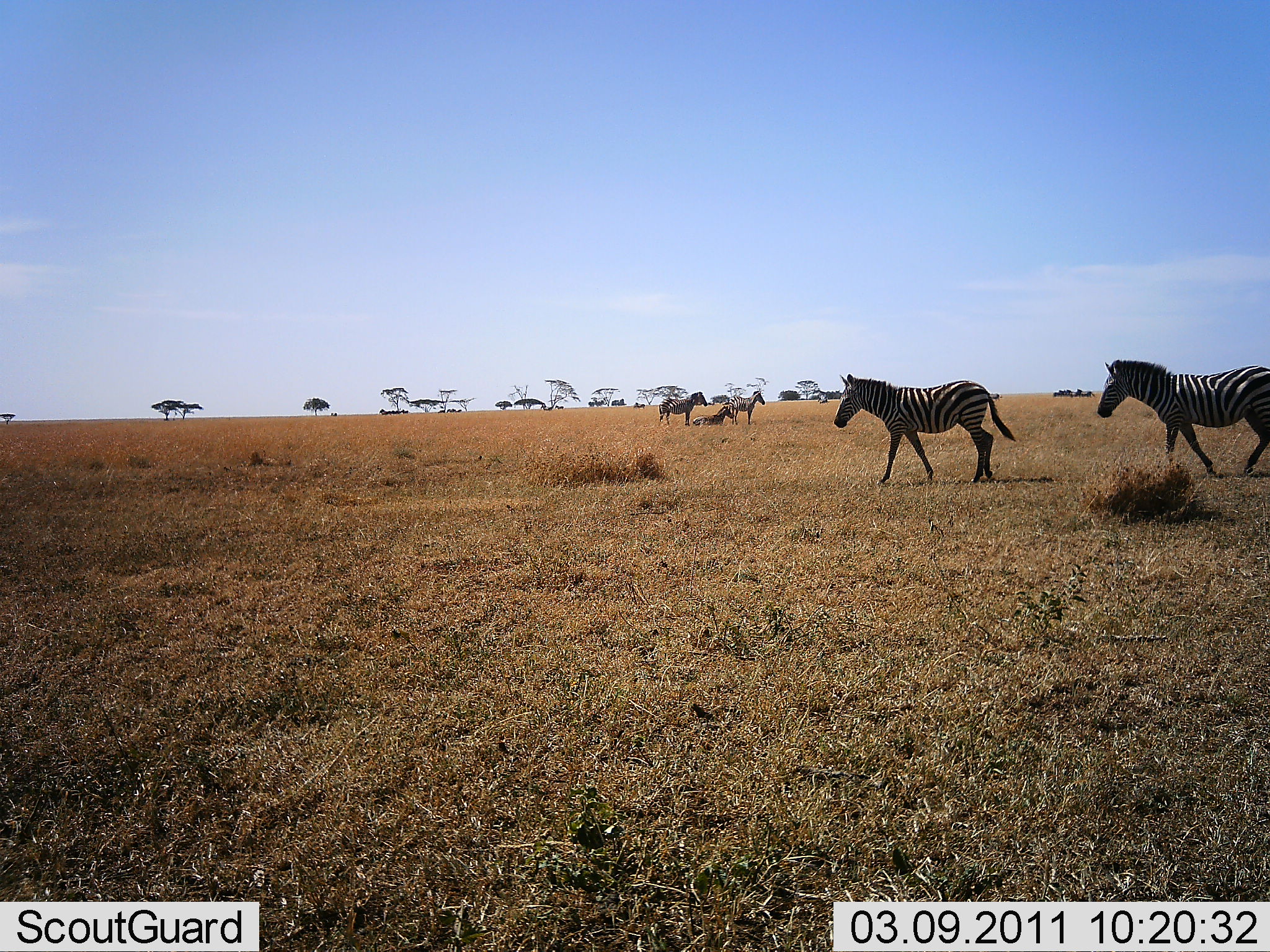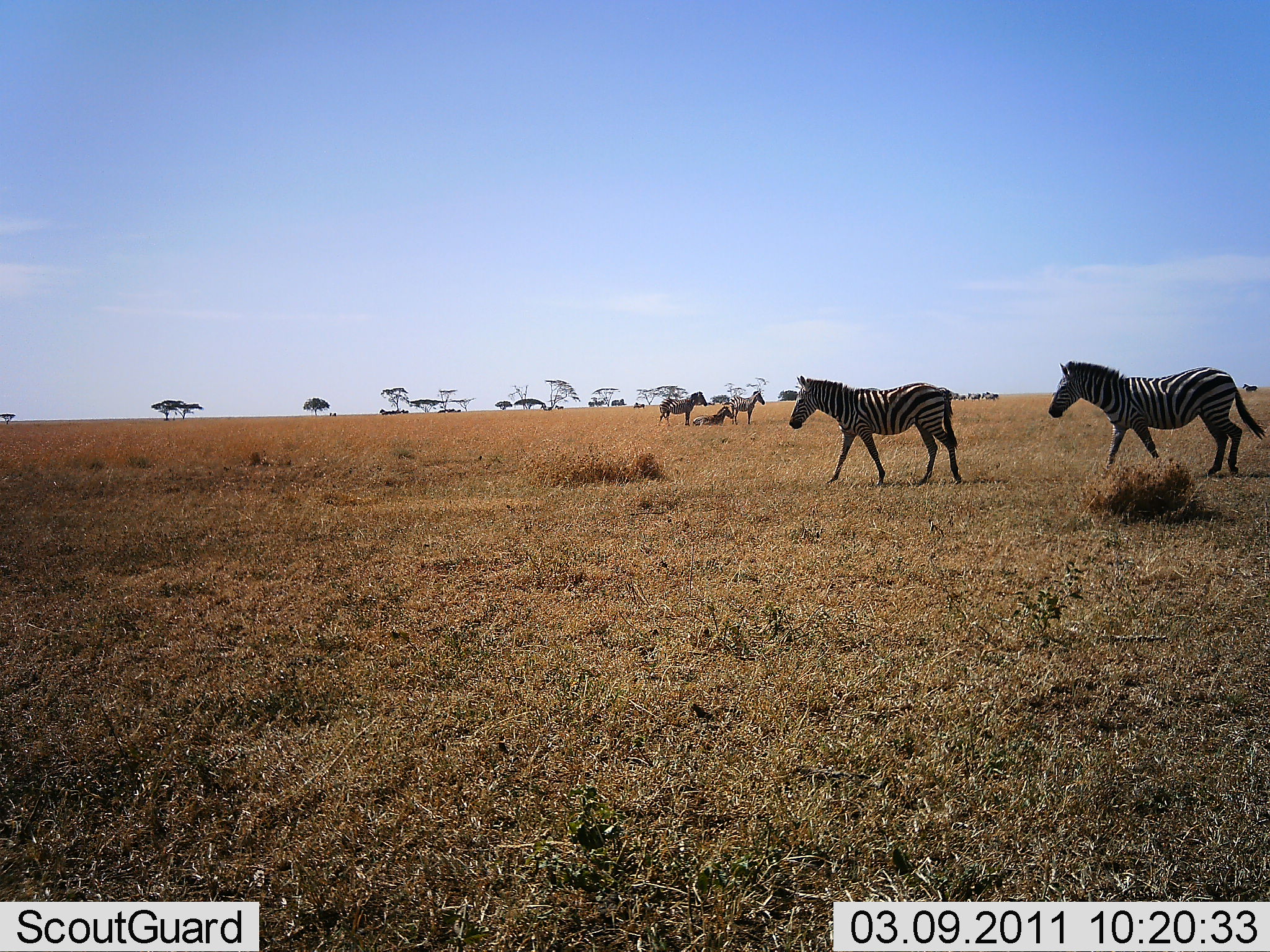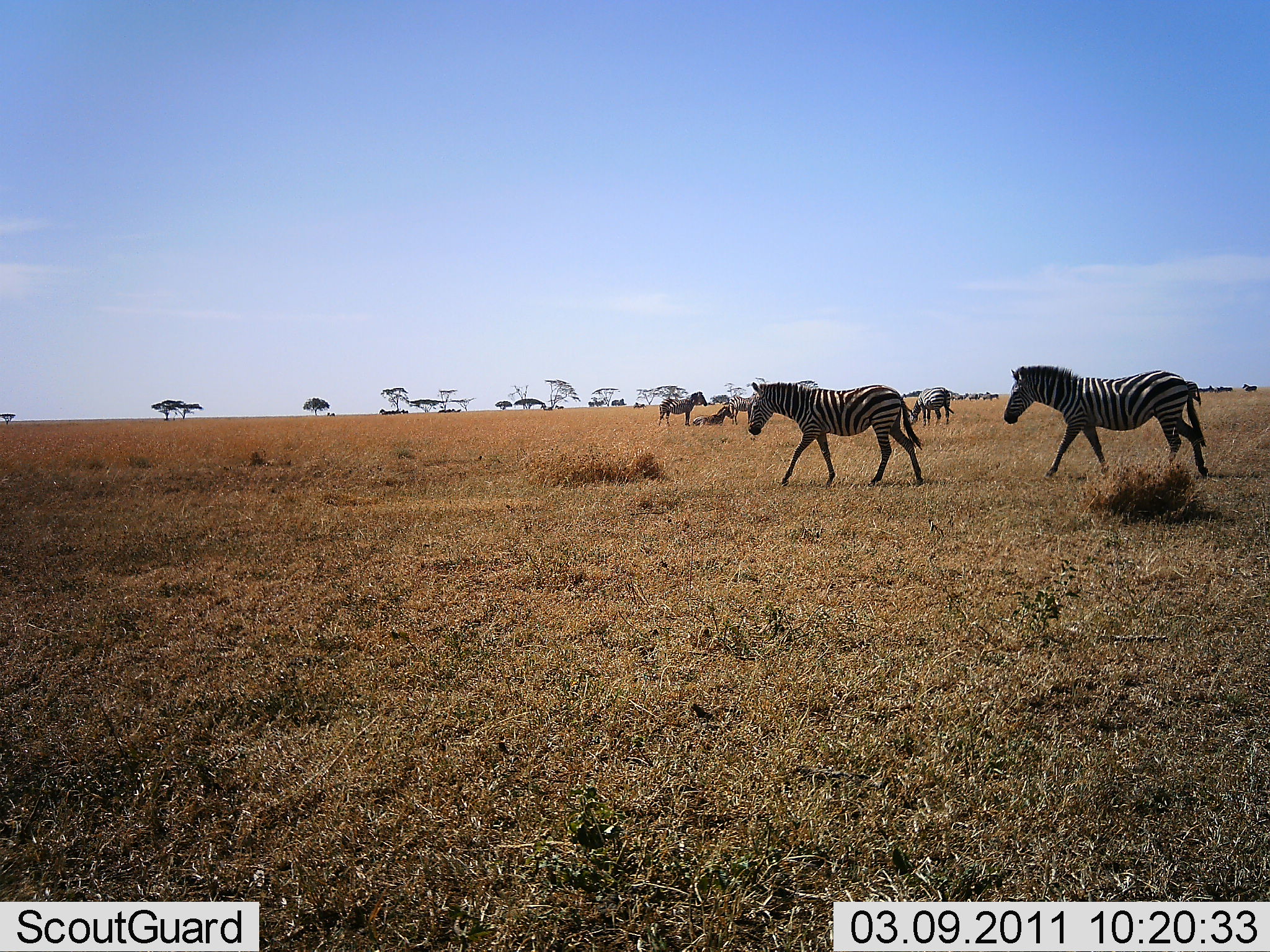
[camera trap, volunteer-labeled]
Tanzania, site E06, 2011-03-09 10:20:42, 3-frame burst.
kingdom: Animalia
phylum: Chordata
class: Mammalia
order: Perissodactyla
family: Equidae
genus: Equus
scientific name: Equus quagga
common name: plains zebra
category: zebra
Zebra (plains zebra) (Equus quagga), count 6. Behavior (volunteer vote fractions): standing 30%, resting 50%, moving 100%, interacting 10%. Young present (vote fraction): 0%. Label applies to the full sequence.